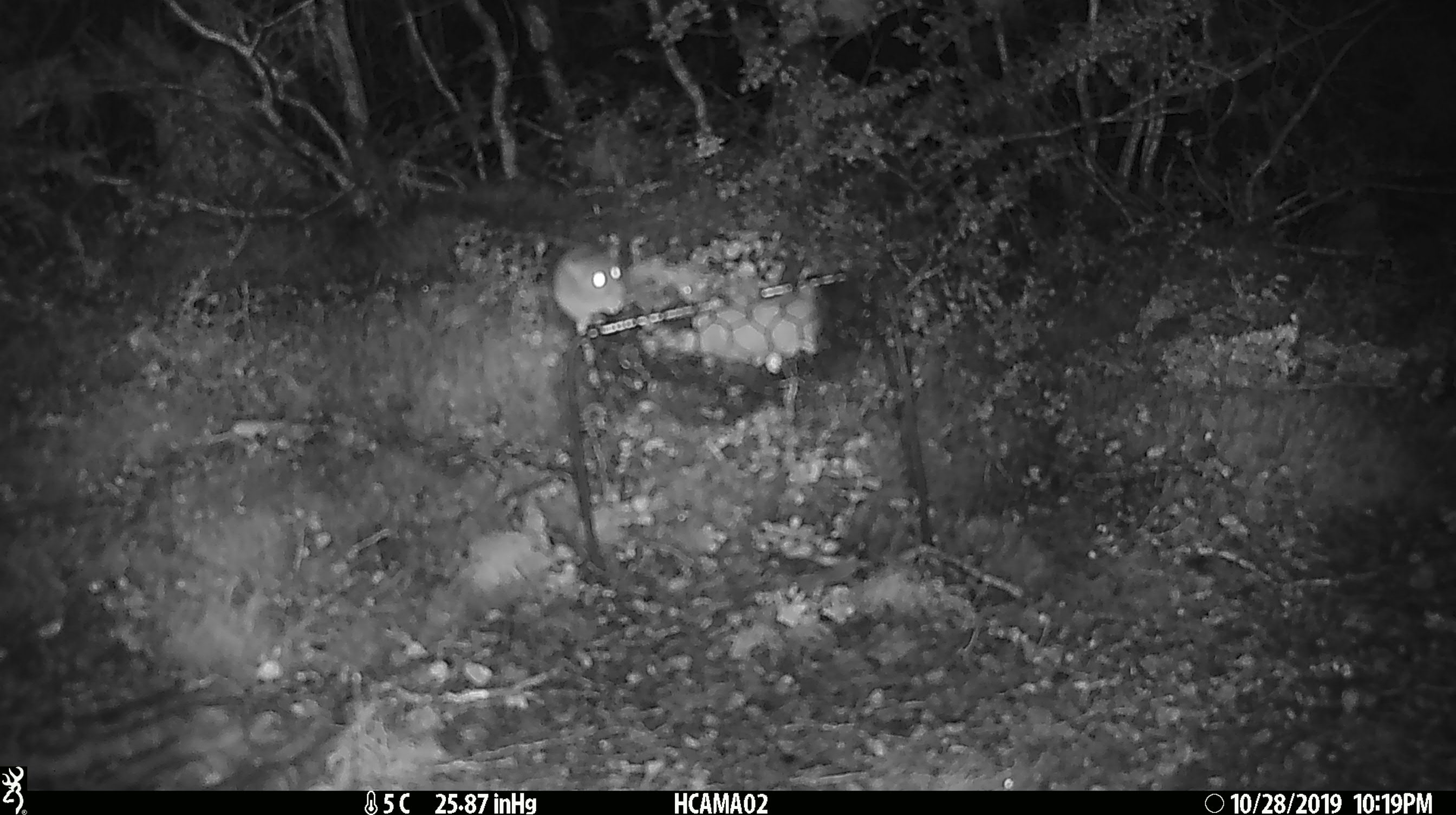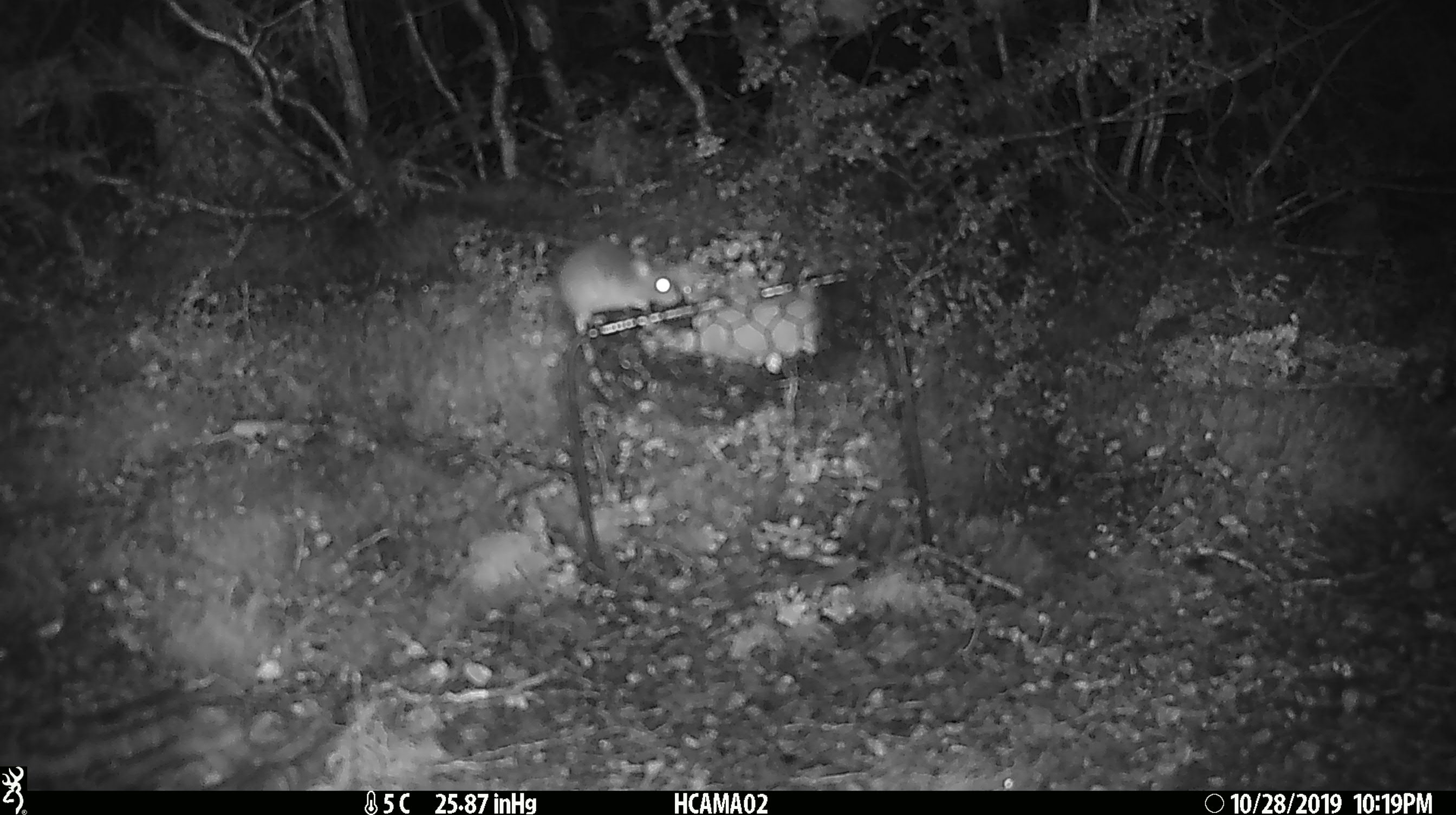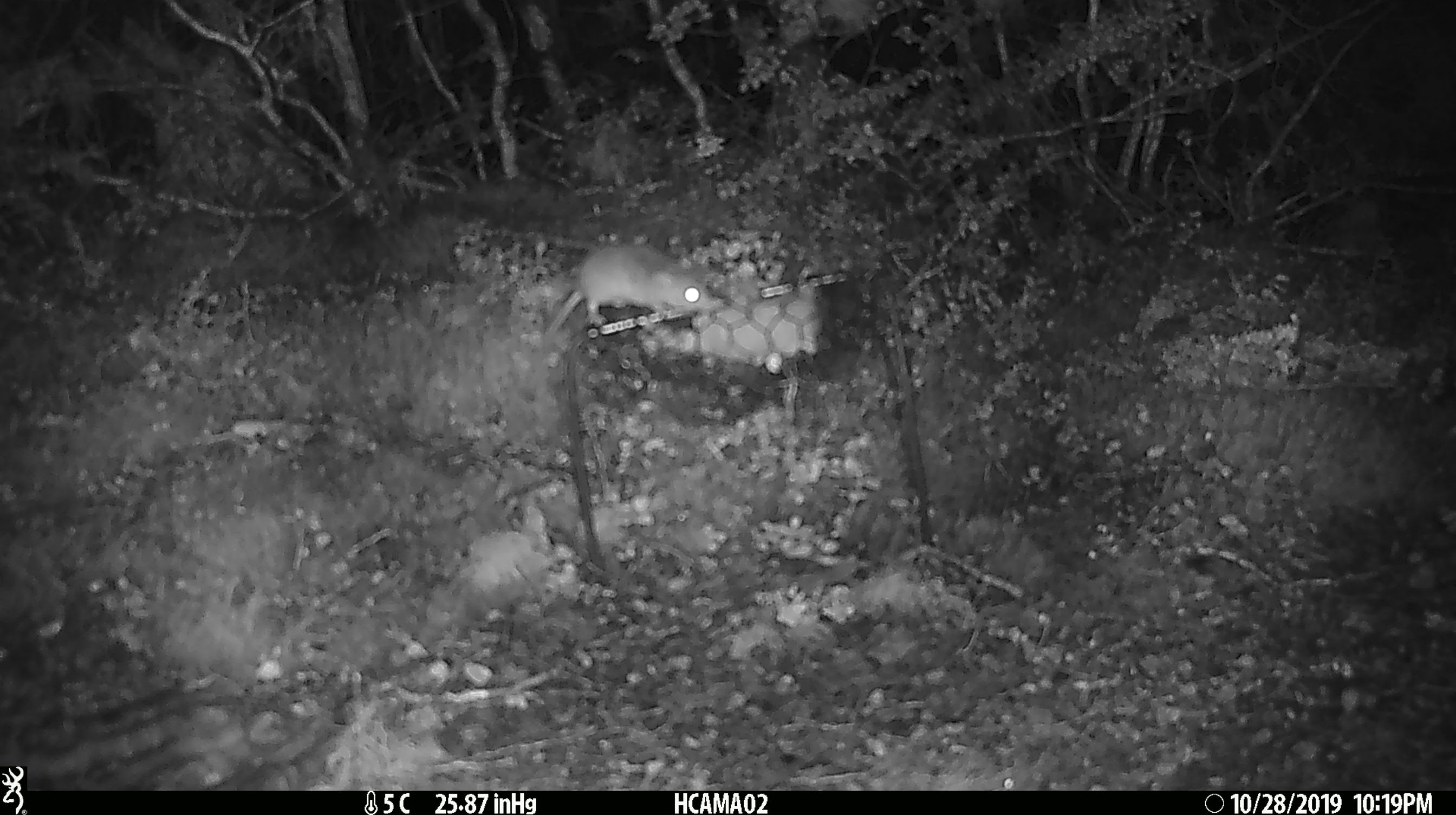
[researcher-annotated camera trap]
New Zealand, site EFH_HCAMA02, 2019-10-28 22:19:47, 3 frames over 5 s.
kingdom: Animalia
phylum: Chordata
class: Mammalia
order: Rodentia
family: Muridae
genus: Mus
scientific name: Mus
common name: mouse